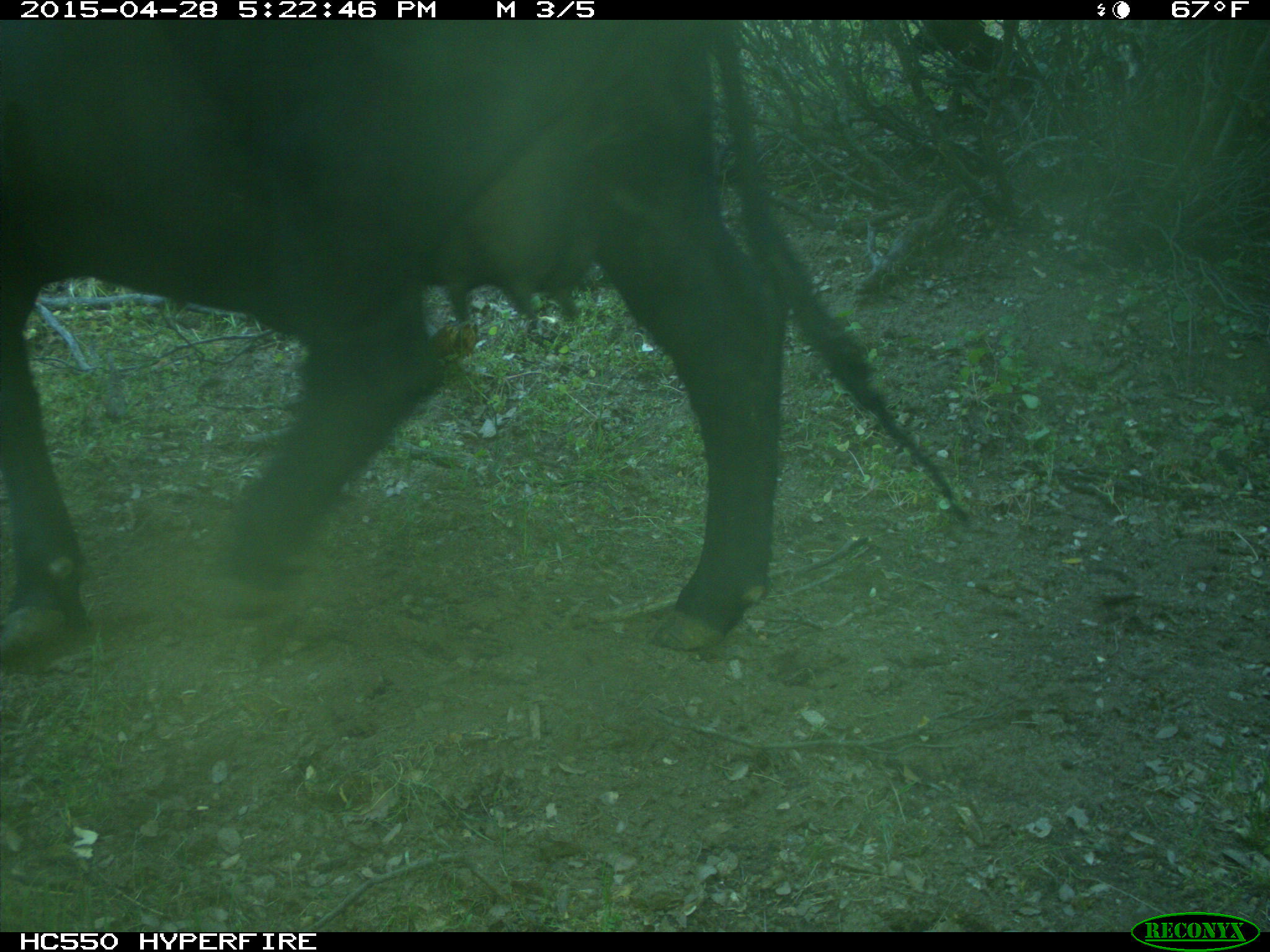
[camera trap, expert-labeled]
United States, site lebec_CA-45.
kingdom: Animalia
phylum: Chordata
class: Mammalia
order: Artiodactyla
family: Bovidae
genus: Bos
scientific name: Bos taurus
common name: domestic cow